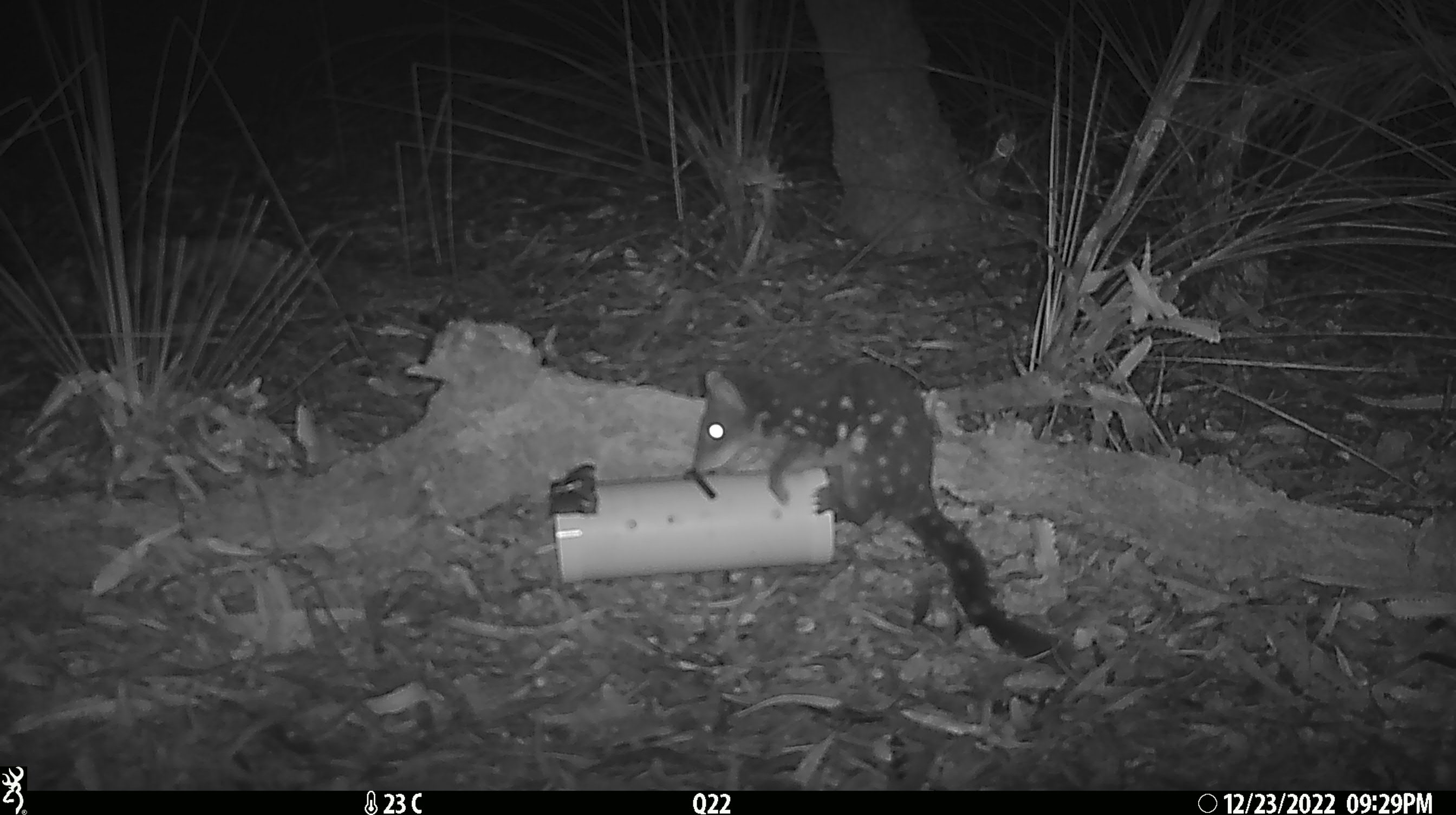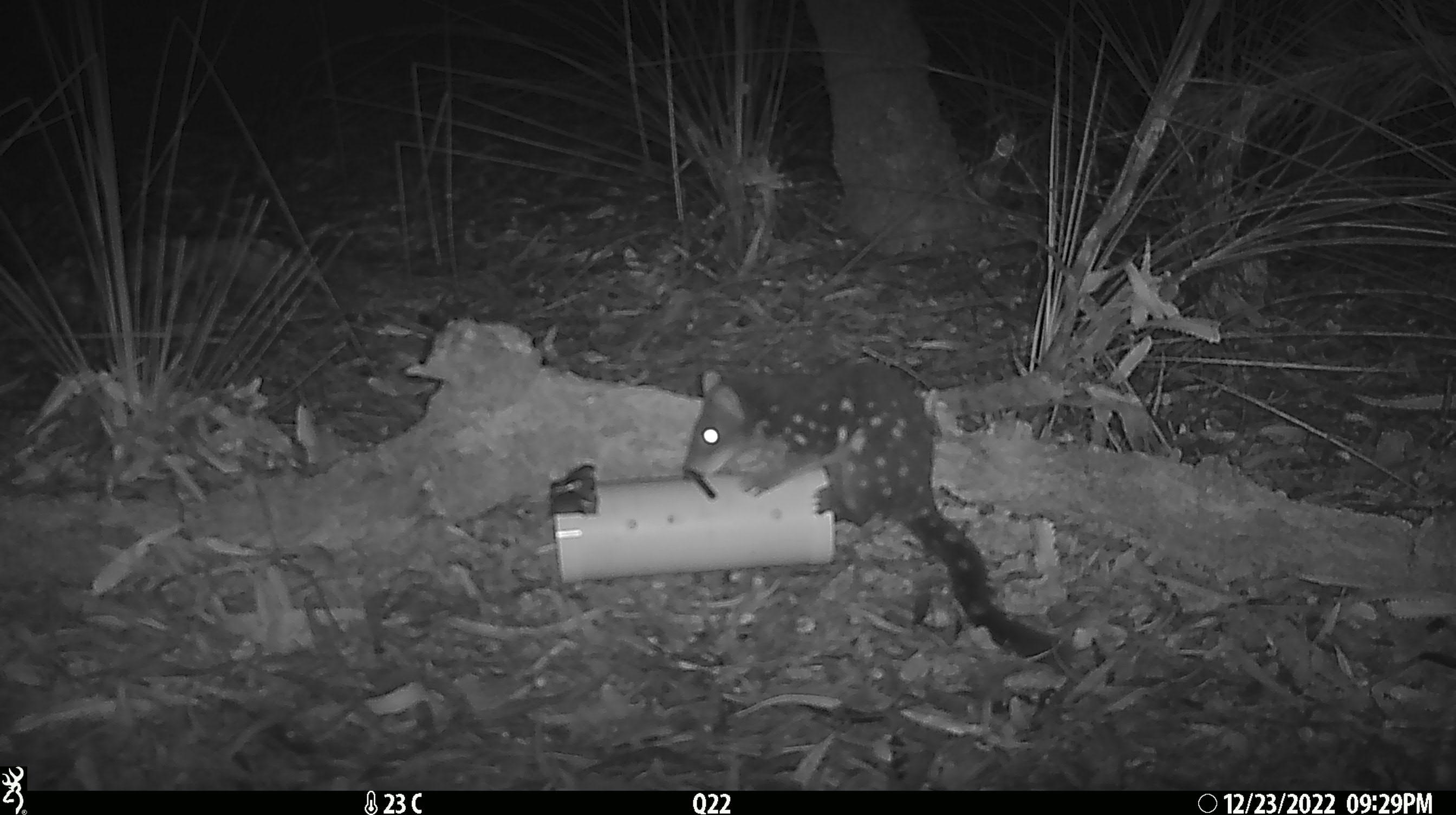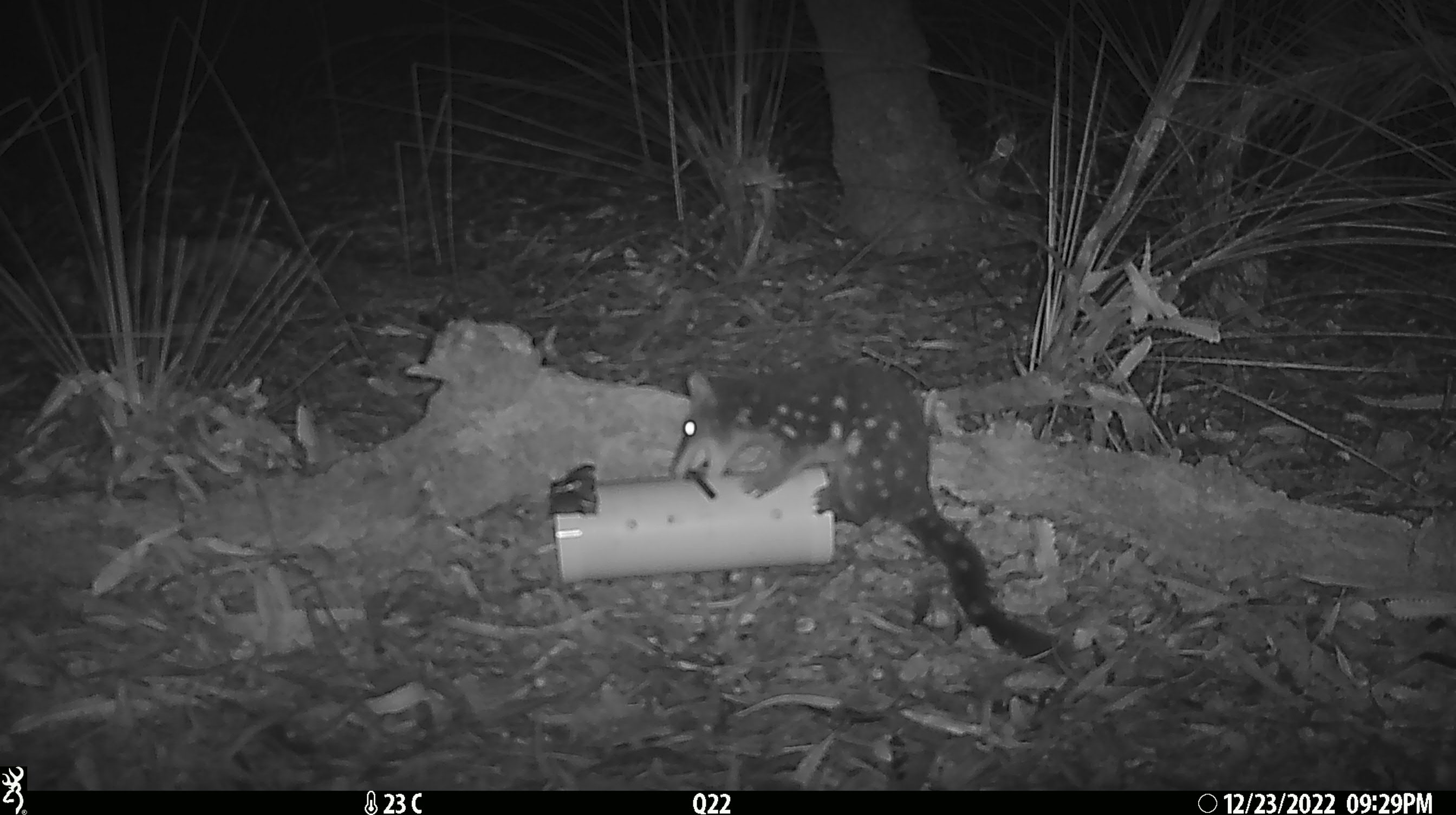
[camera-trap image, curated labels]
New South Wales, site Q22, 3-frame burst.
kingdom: Animalia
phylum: Chordata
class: Mammalia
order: Dasyuromorphia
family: Dasyuridae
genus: Dasyurus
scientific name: Dasyurus maculatus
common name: spotted-tailed quoll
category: quoll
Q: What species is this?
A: Quoll (spotted-tailed quoll) (Dasyurus maculatus).